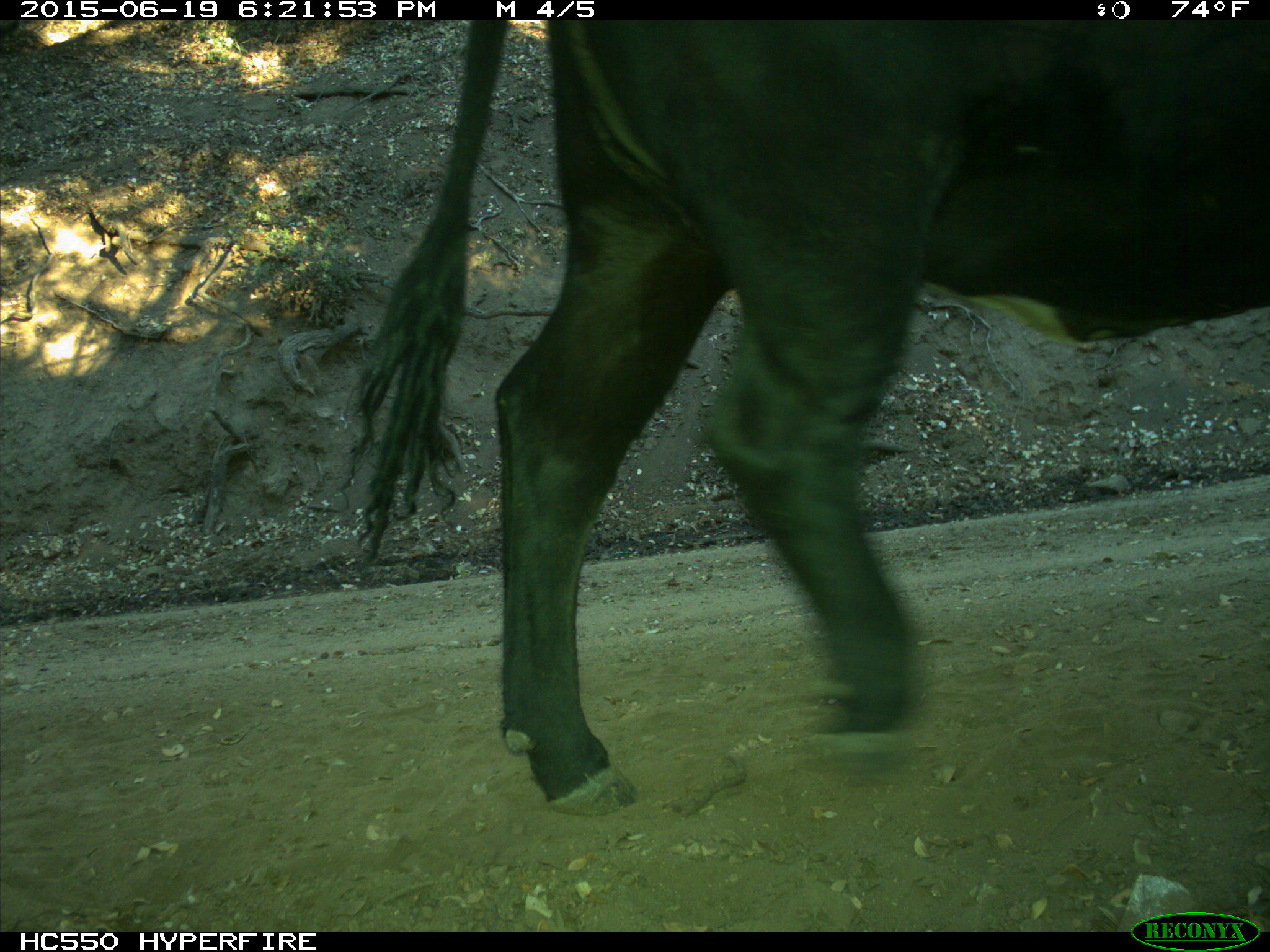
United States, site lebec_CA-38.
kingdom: Animalia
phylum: Chordata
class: Mammalia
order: Artiodactyla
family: Bovidae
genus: Bos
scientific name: Bos taurus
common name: domestic cow